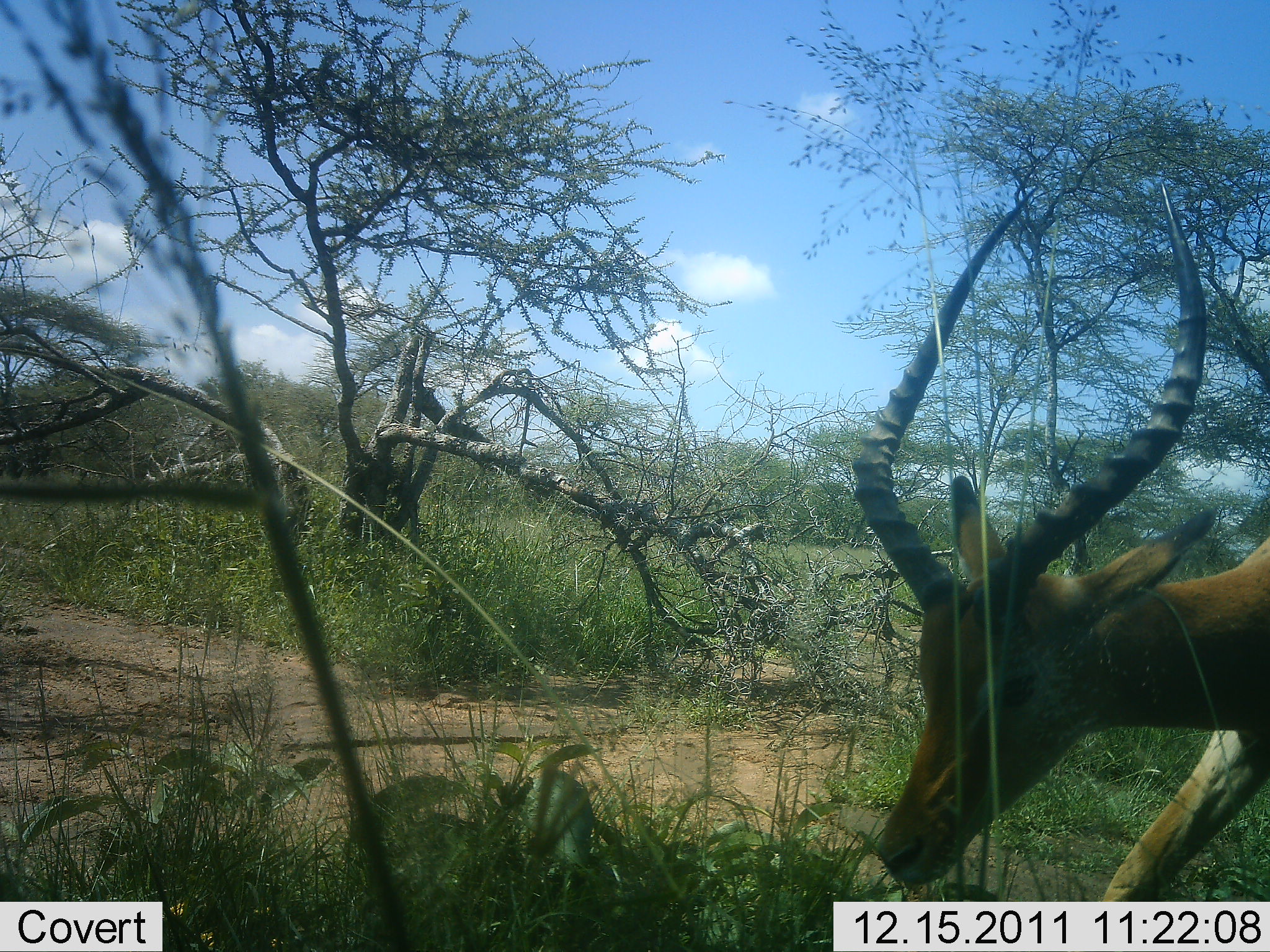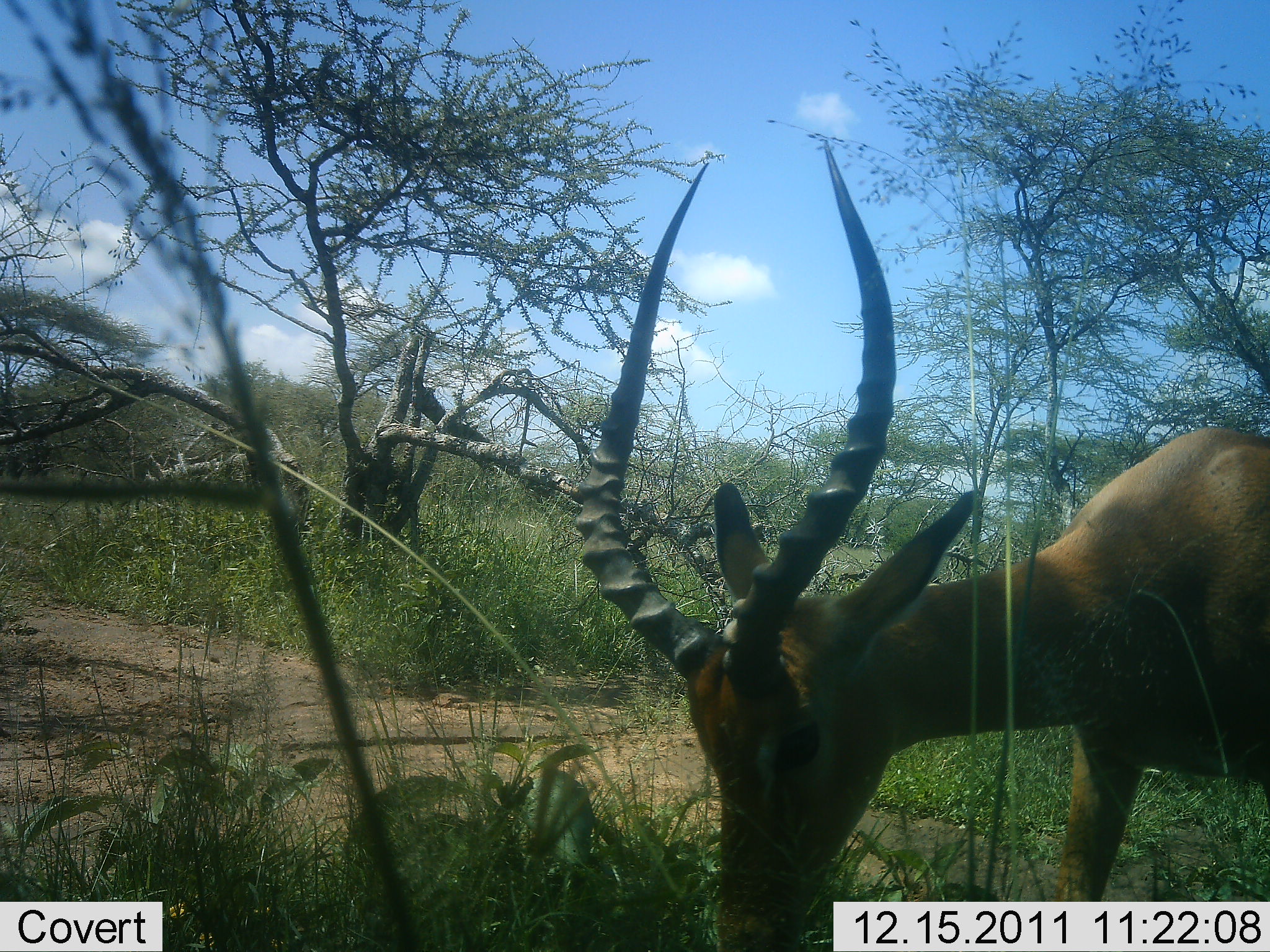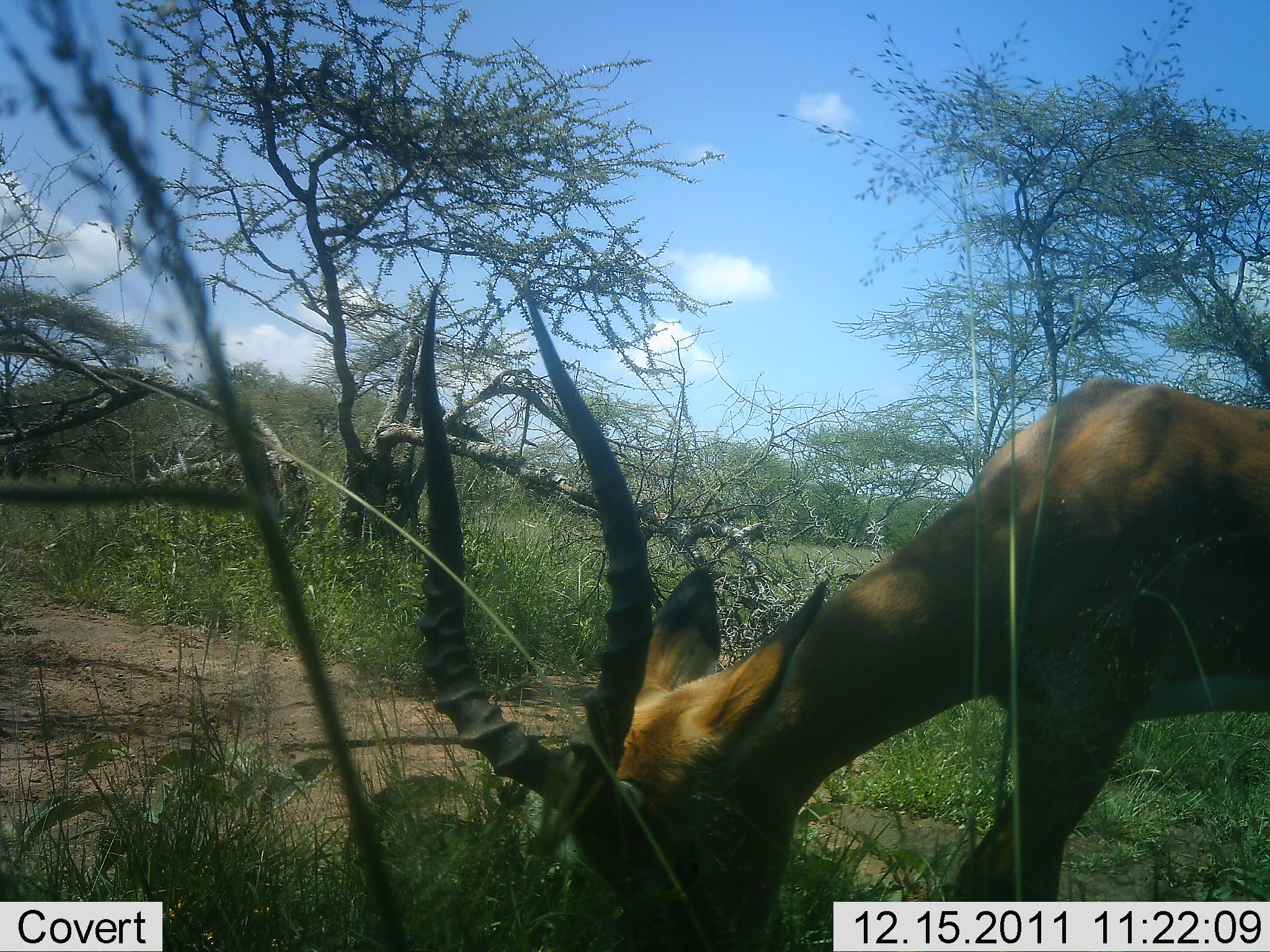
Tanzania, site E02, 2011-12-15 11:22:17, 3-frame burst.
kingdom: Animalia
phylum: Chordata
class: Mammalia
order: Artiodactyla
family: Bovidae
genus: Aepyceros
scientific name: Aepyceros melampus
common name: impala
Impala (Aepyceros melampus), count 1. Behavior (volunteer vote fractions): standing 0%, resting 0%, moving 9%, interacting 0%. Young present (vote fraction): 0%. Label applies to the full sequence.